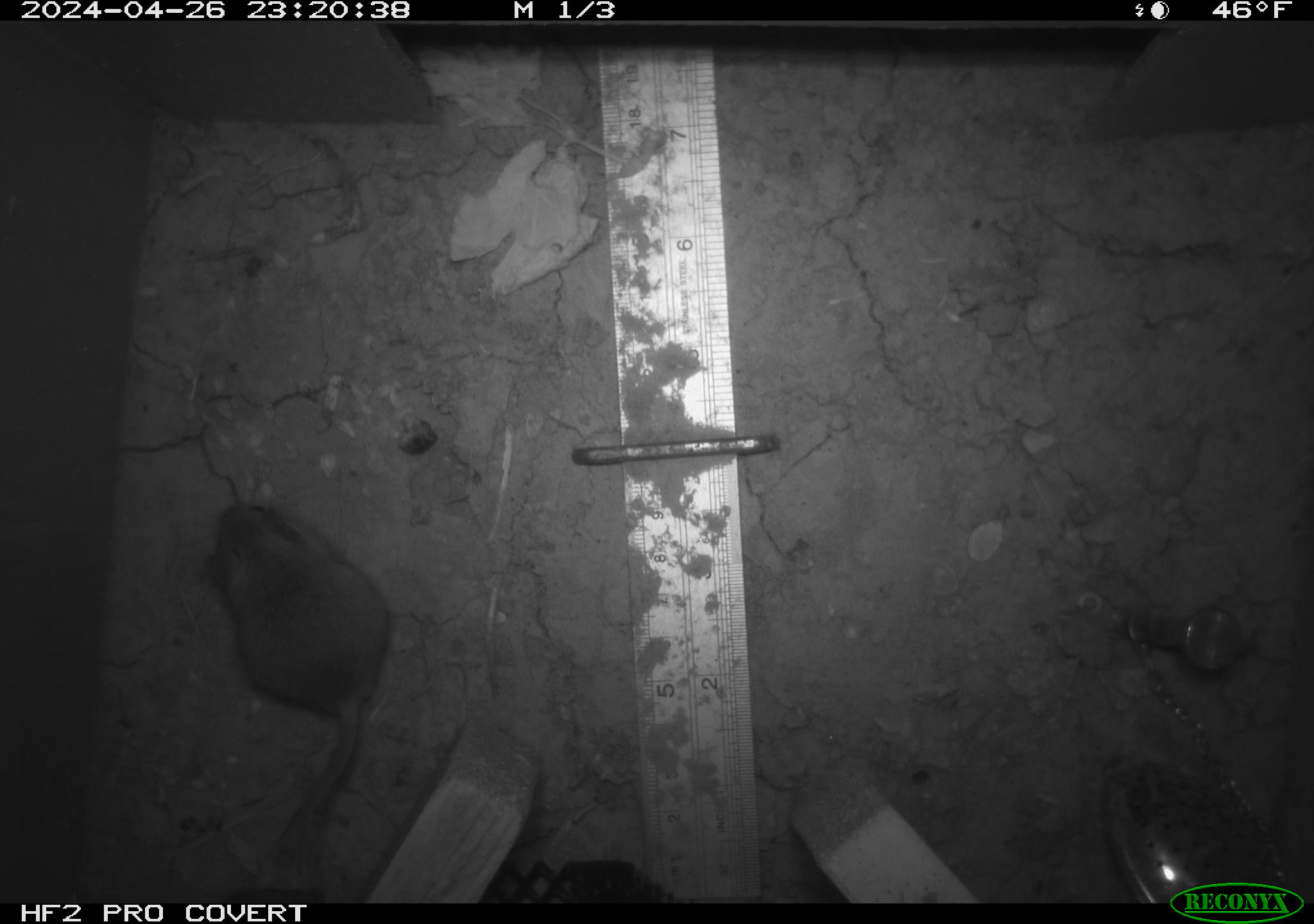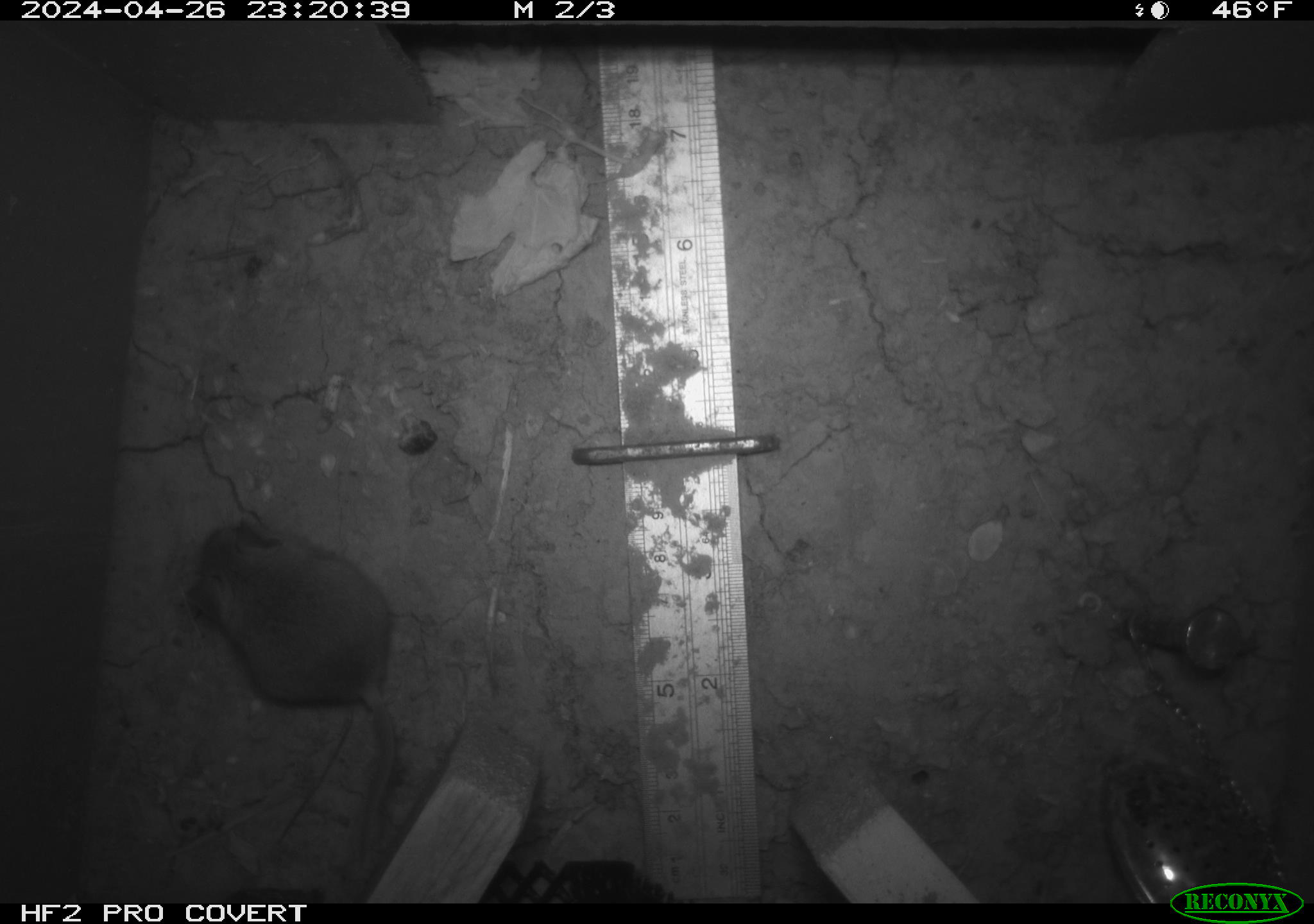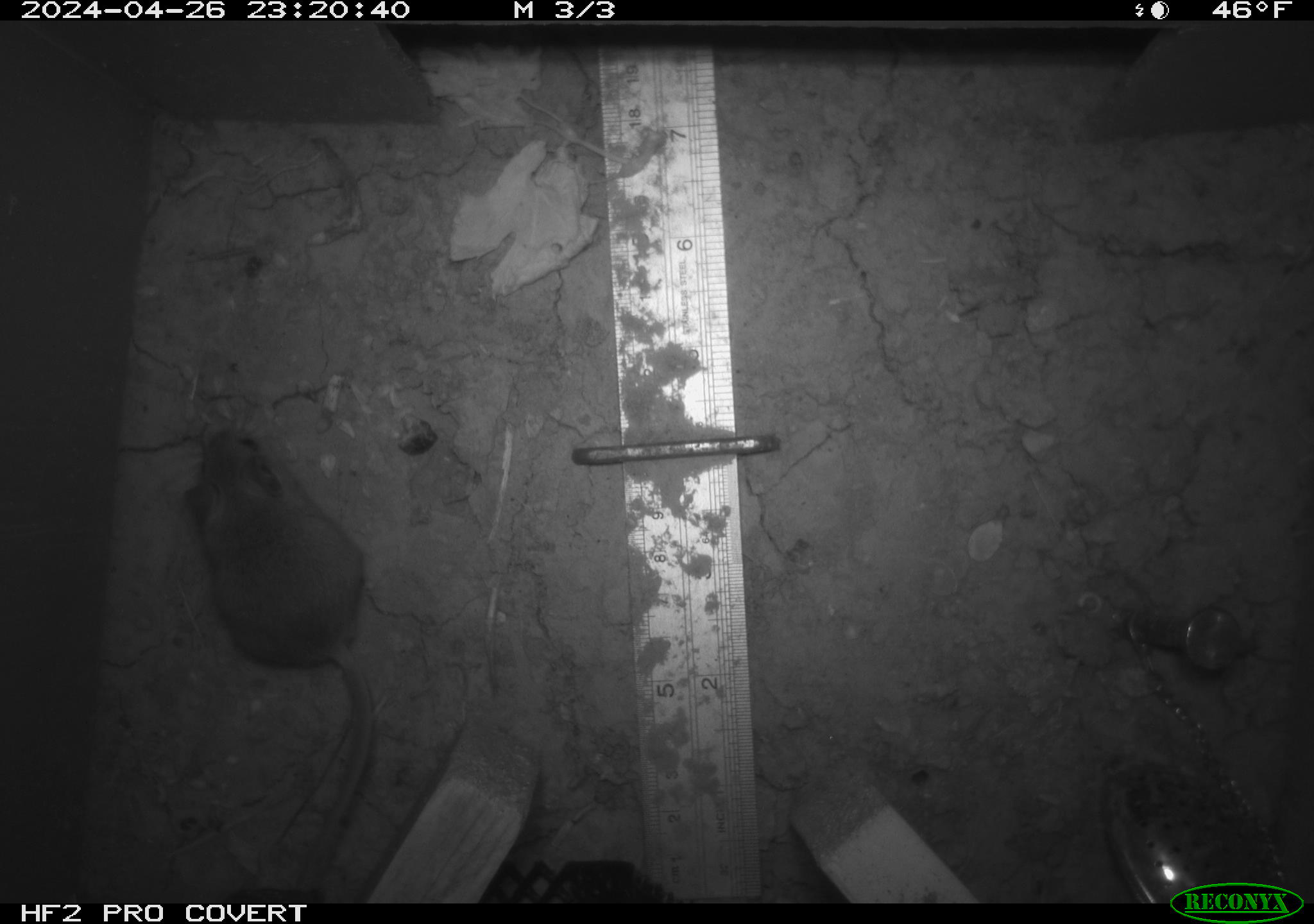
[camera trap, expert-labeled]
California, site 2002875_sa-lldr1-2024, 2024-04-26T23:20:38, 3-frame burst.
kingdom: Animalia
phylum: Chordata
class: Mammalia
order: Rodentia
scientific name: Rodentia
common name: mouse species